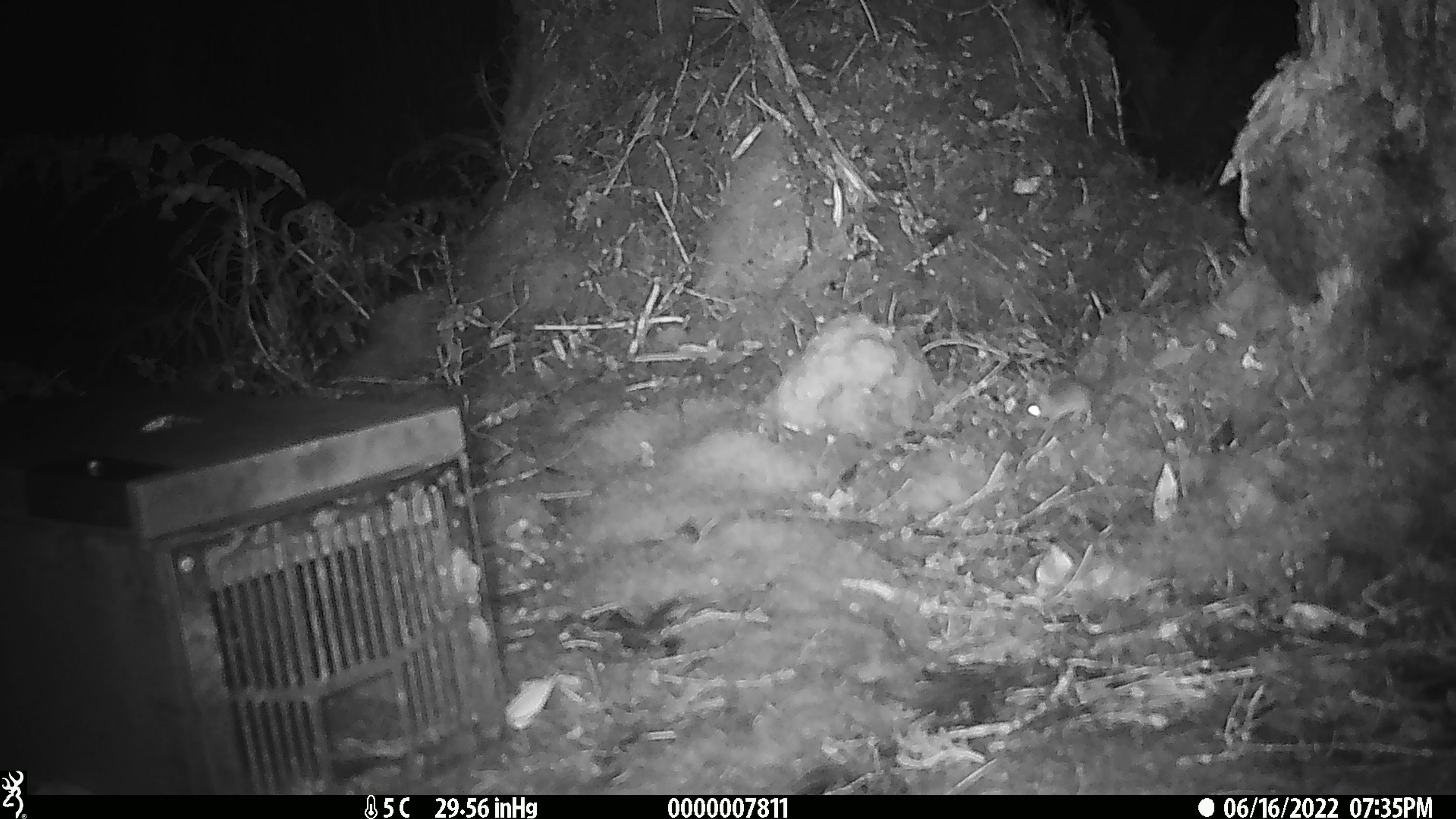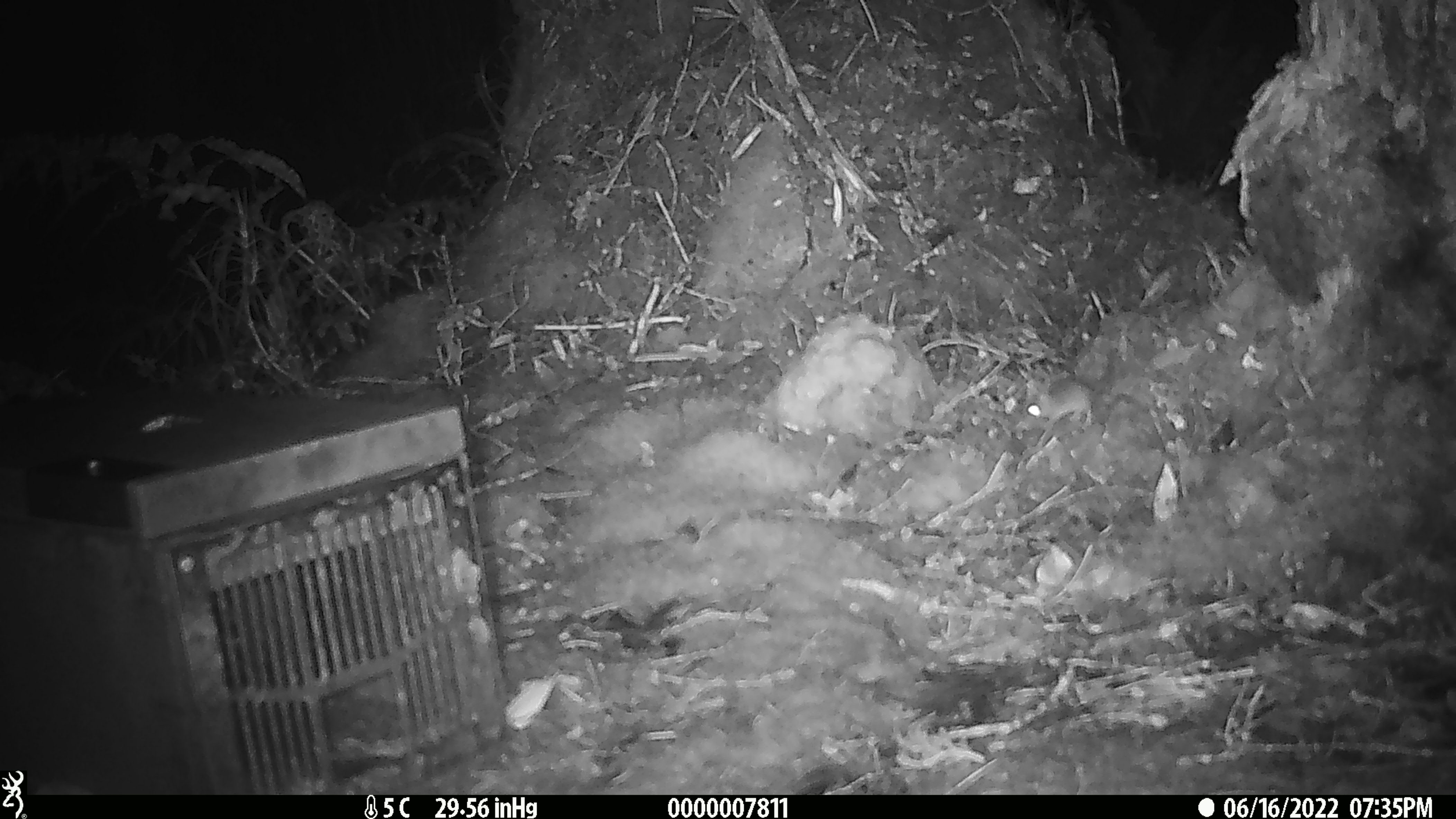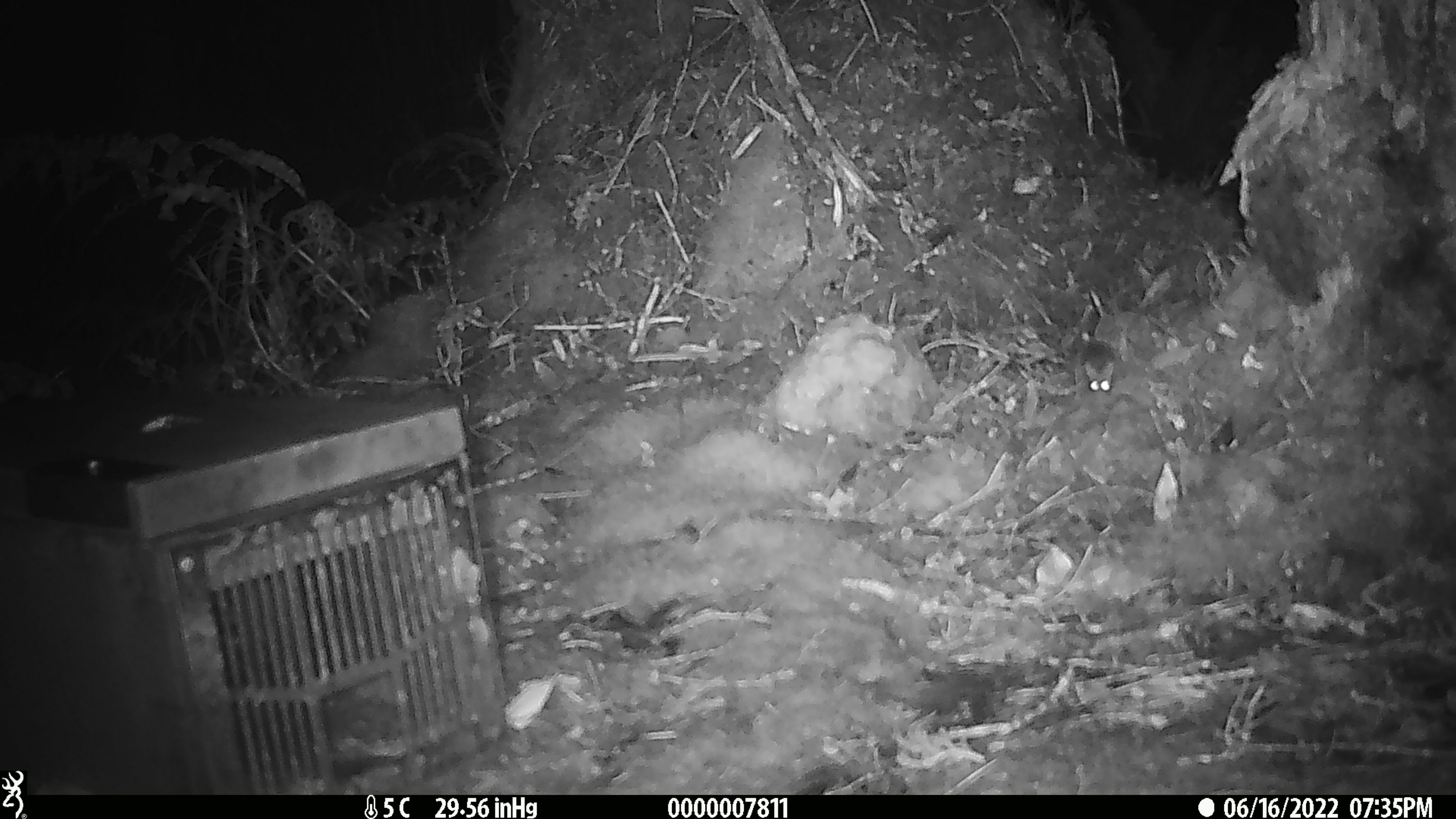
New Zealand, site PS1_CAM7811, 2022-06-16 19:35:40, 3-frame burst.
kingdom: Animalia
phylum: Chordata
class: Mammalia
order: Rodentia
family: Muridae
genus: Mus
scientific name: Mus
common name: mouse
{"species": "mouse (Mus)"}